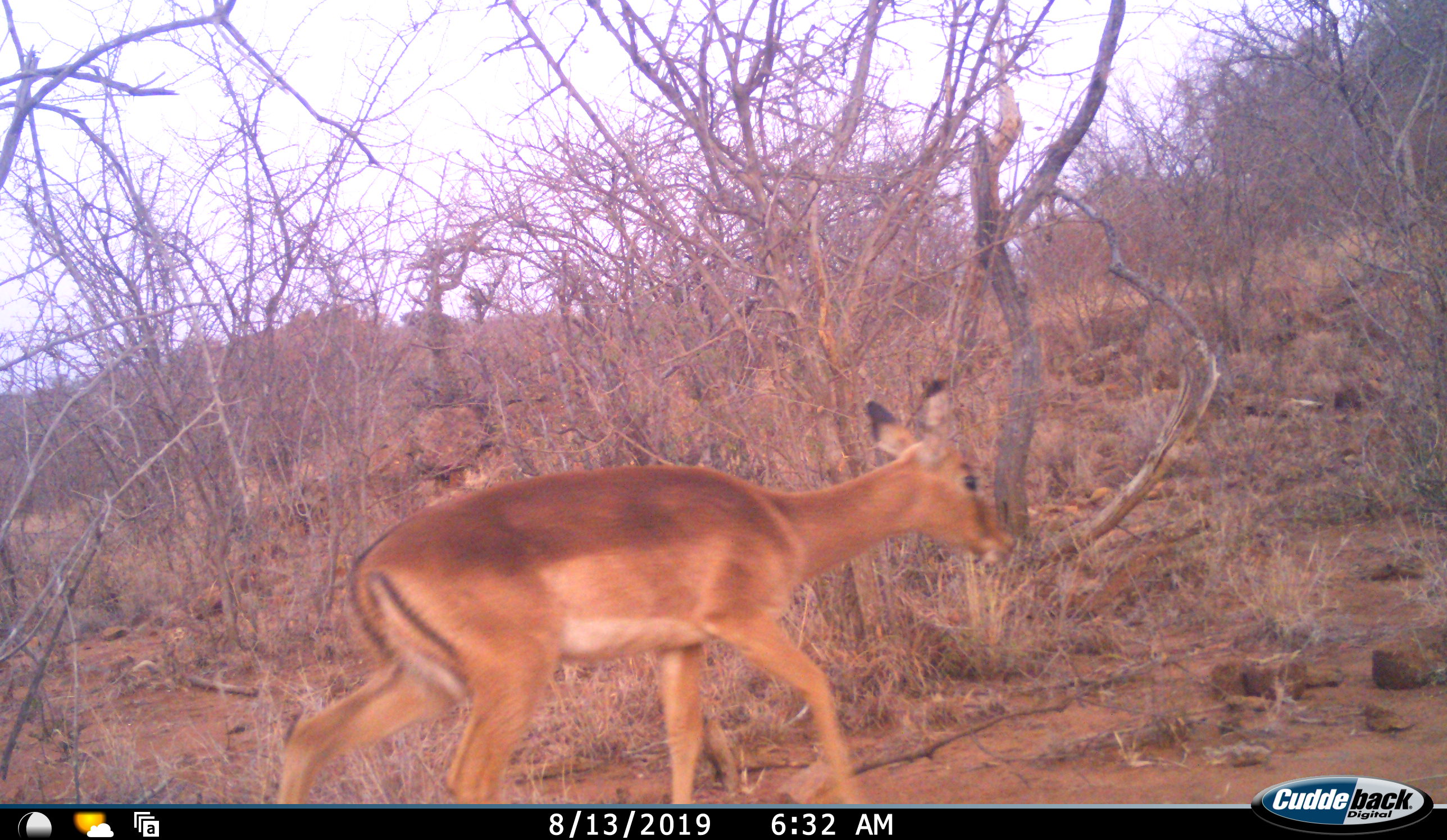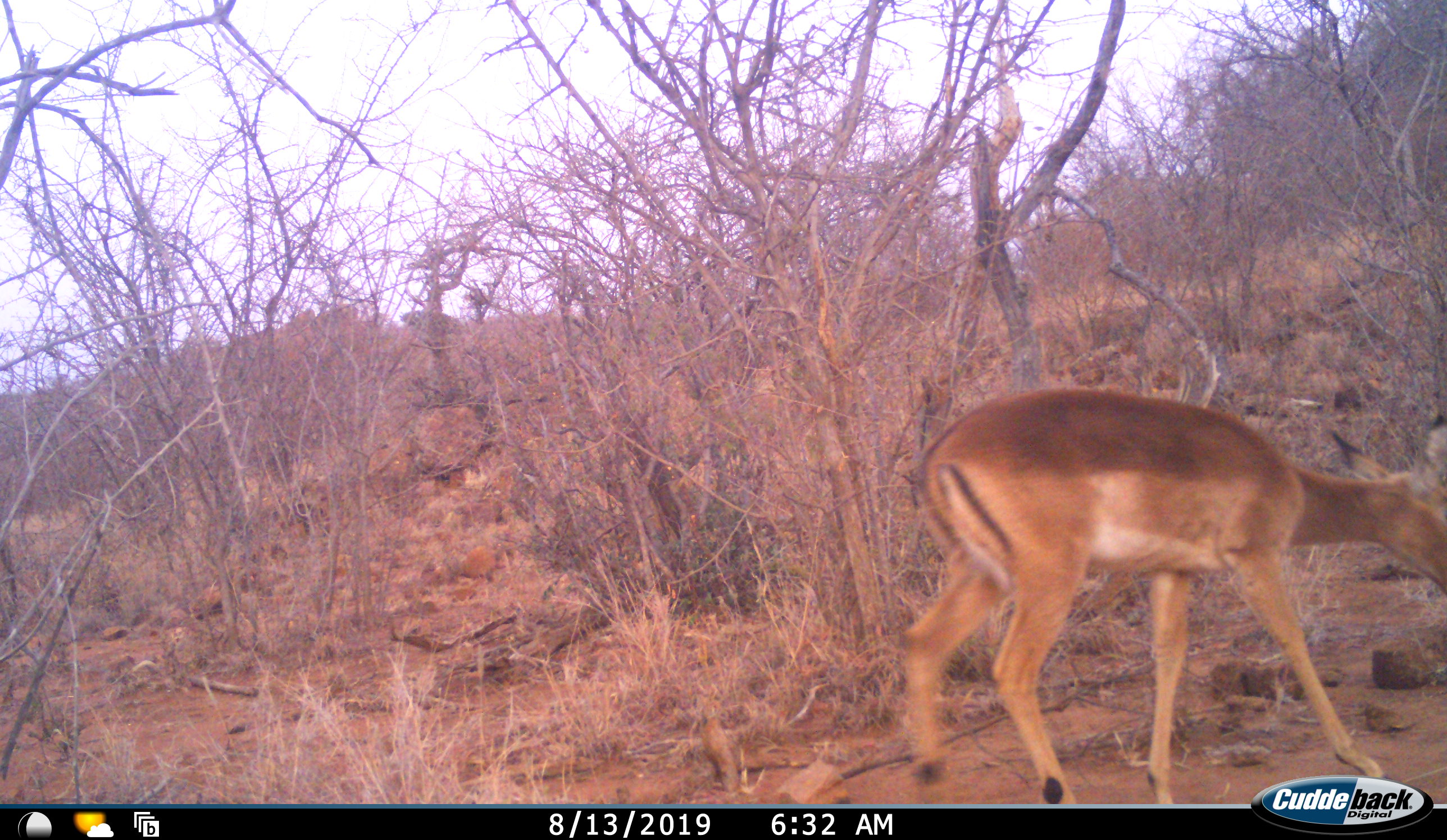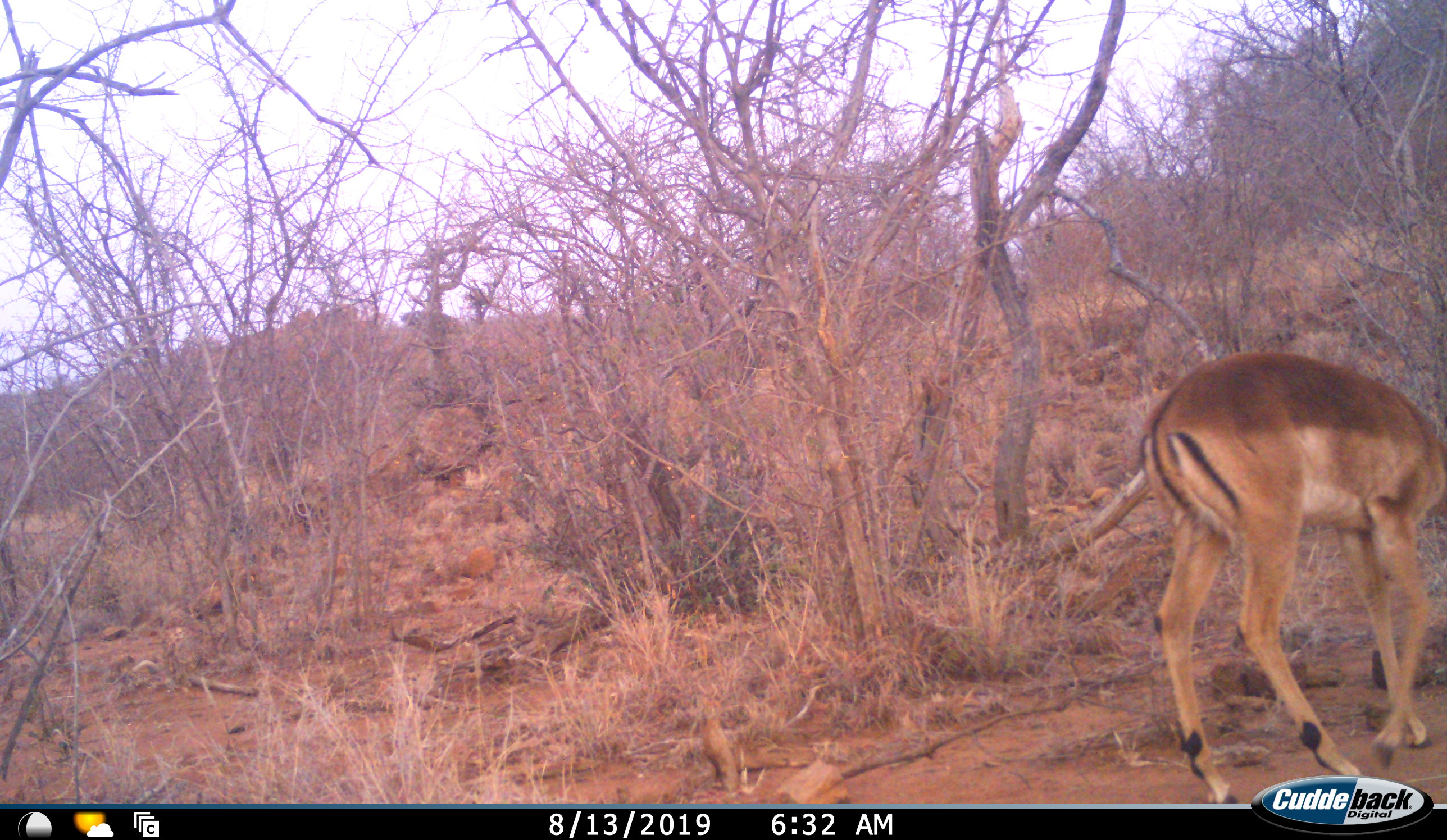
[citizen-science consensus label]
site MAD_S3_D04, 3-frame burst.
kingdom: Animalia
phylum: Chordata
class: Mammalia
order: Artiodactyla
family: Bovidae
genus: Aepyceros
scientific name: Aepyceros melampus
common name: impala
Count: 1.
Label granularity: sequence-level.